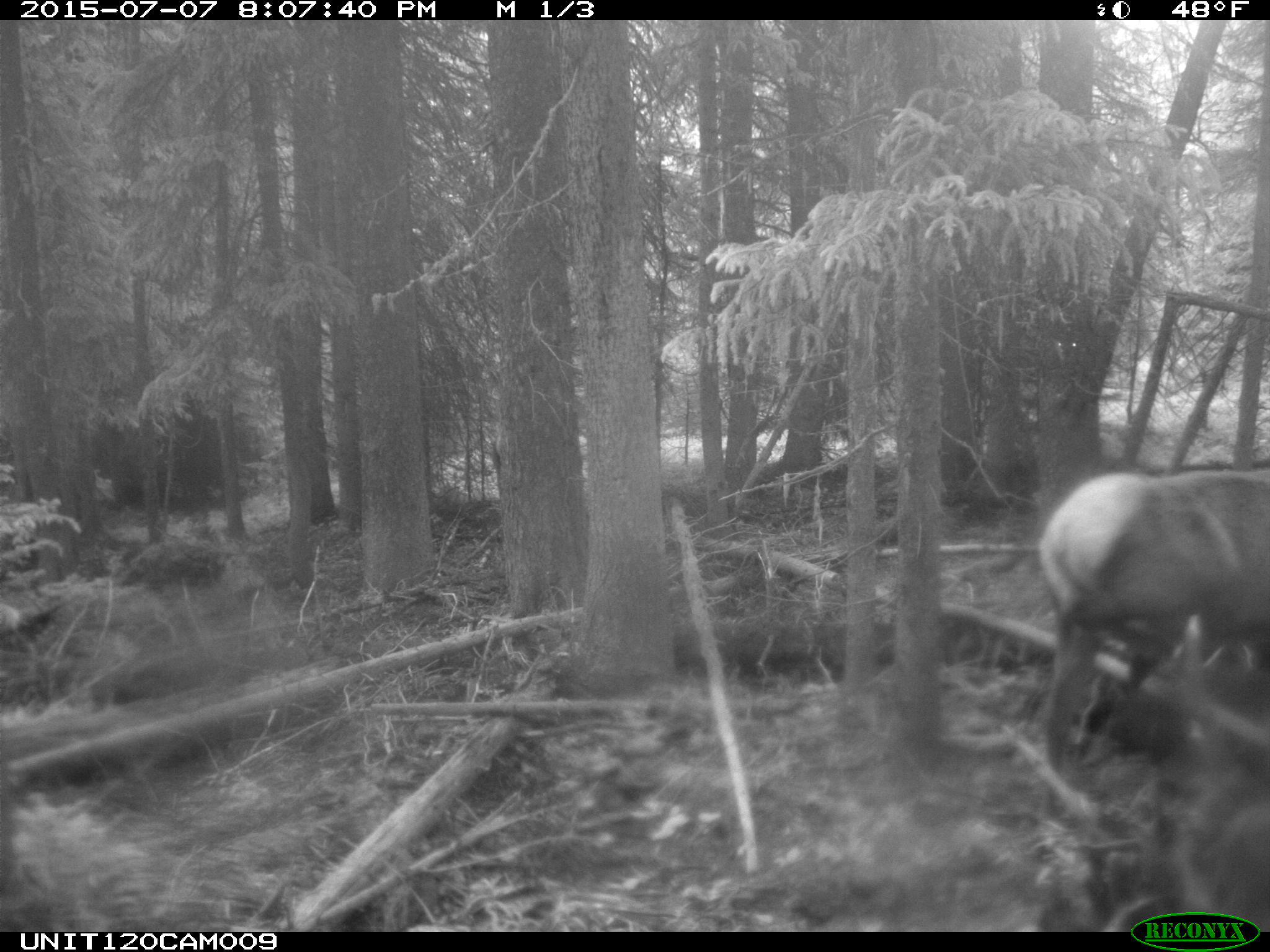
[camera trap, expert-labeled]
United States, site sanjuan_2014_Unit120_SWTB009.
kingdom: Animalia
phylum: Chordata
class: Mammalia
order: Artiodactyla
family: Cervidae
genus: Cervus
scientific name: Cervus elaphus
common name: red deer